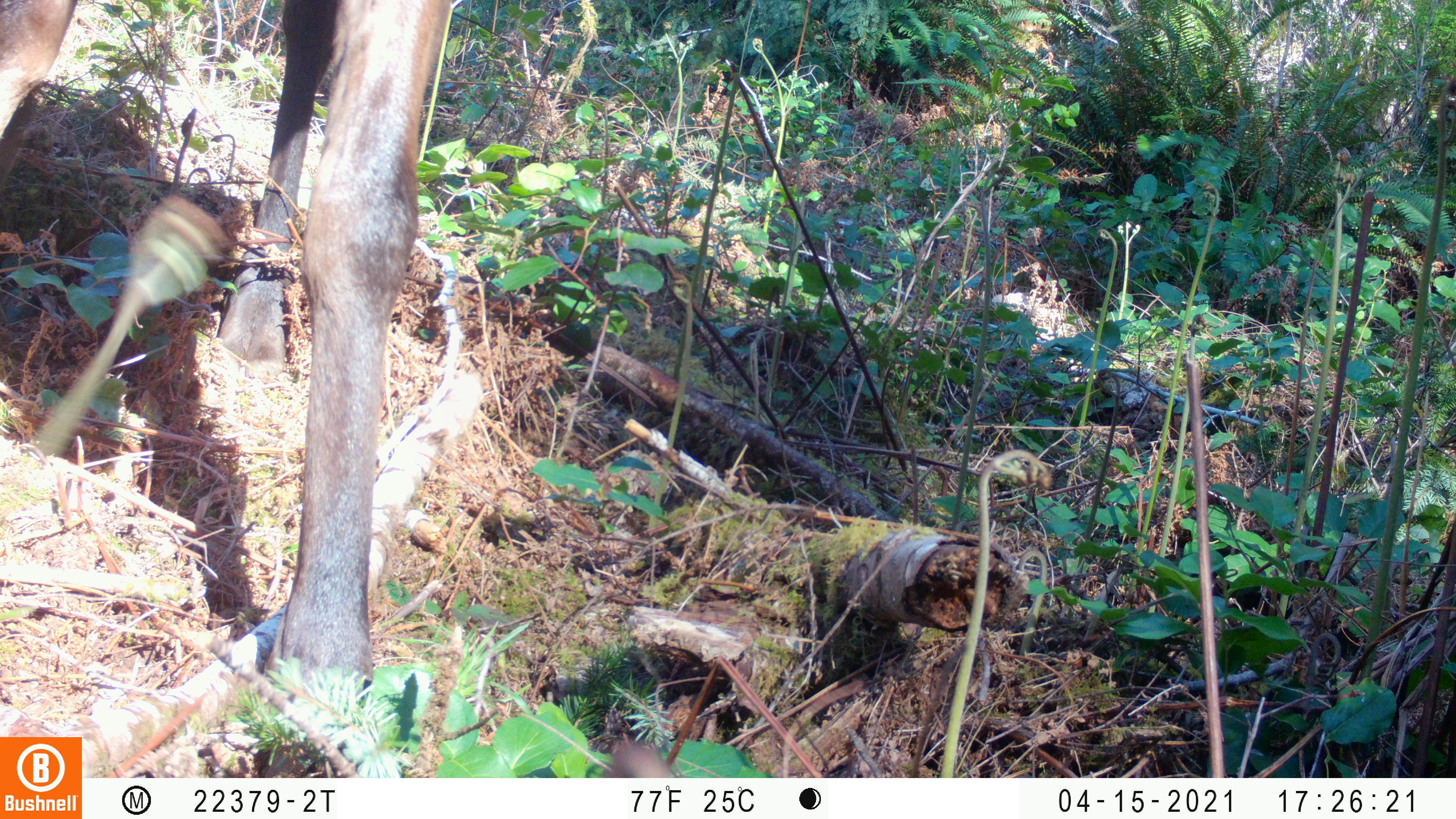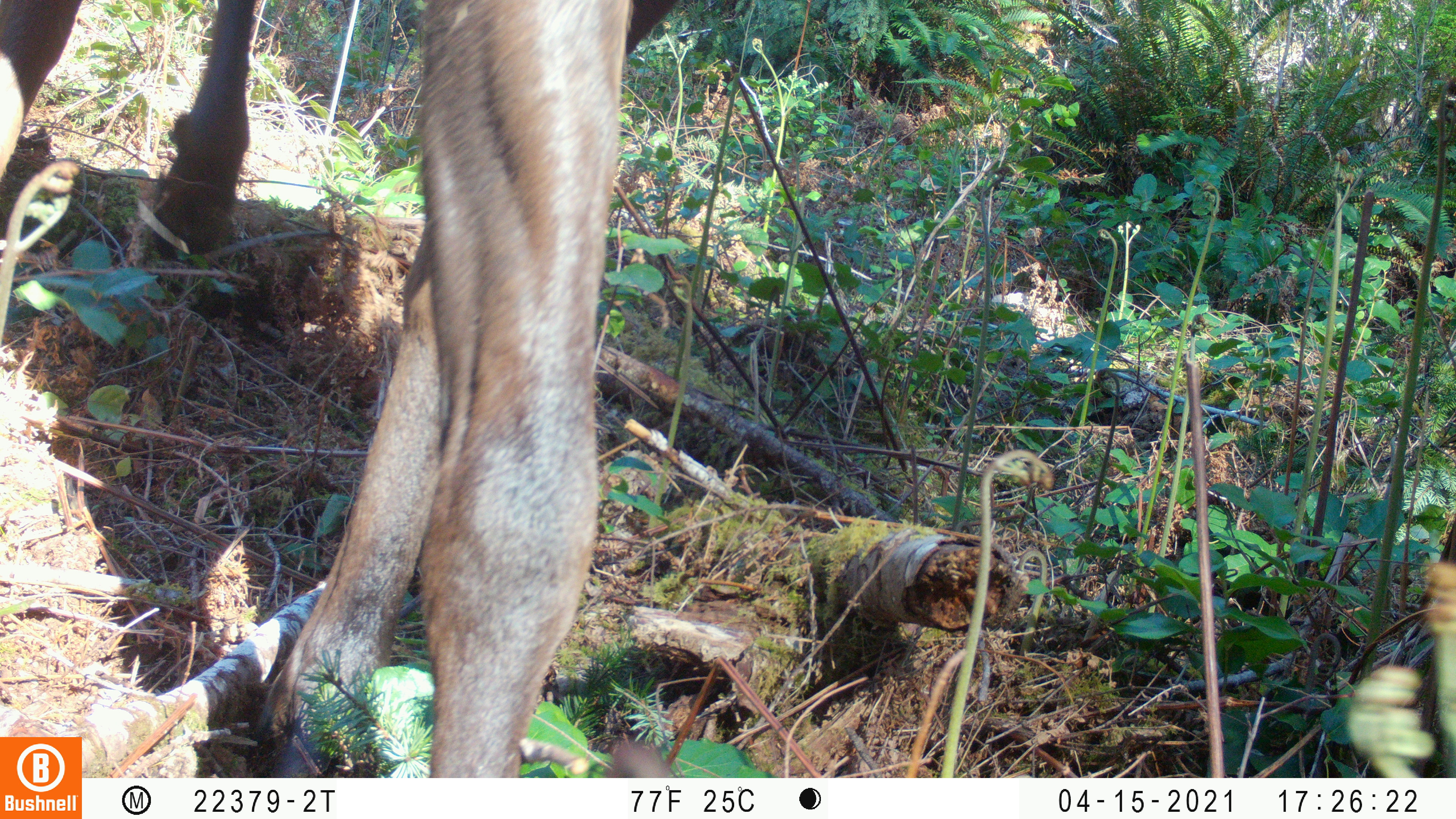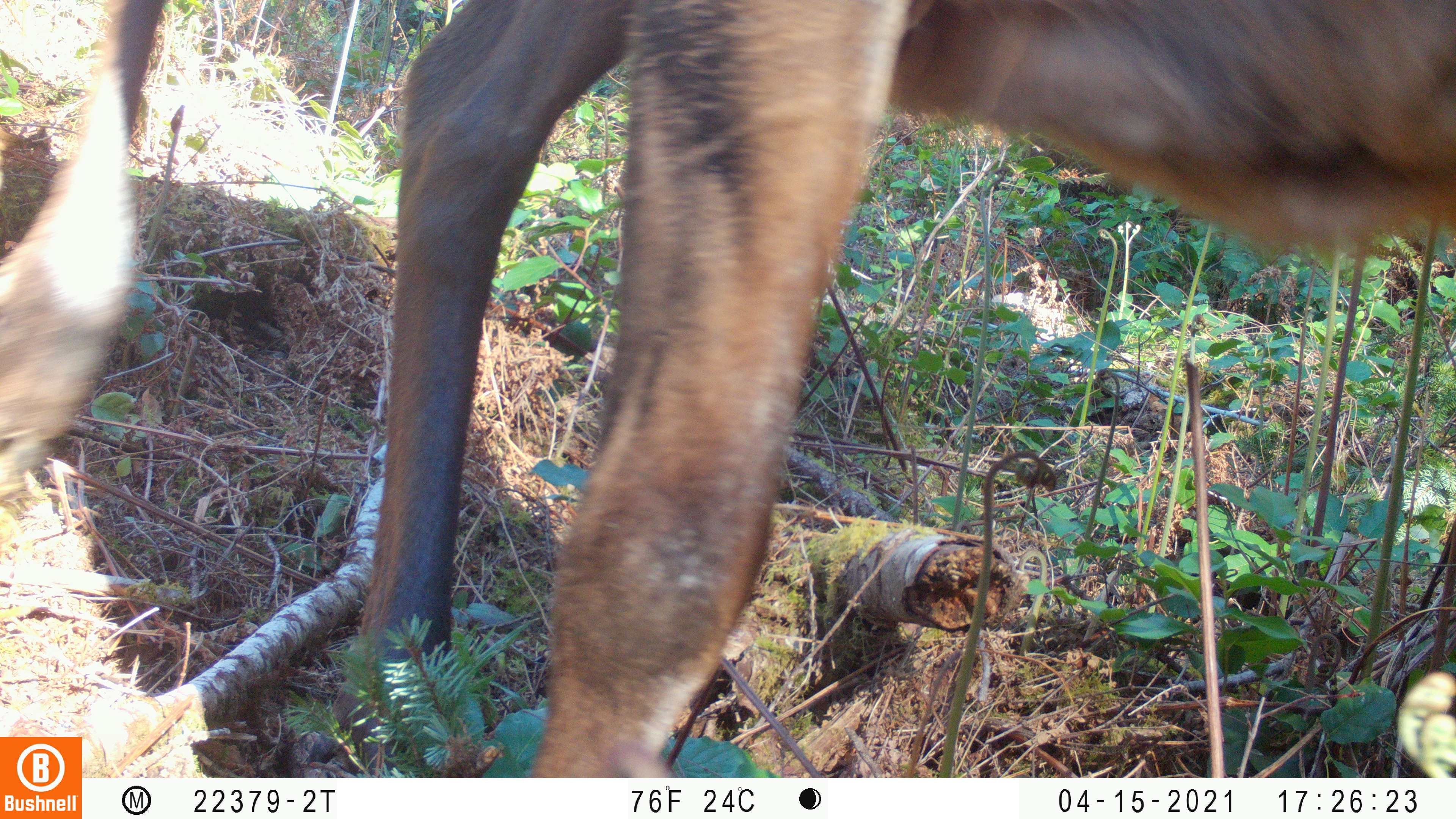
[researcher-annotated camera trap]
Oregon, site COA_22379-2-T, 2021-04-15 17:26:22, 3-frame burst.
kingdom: Animalia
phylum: Chordata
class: Mammalia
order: Artiodactyla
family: Cervidae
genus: Cervus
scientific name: Cervus canadensis roosevelti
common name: roosevelt elk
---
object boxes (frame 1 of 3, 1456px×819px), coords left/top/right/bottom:
roosevelt elk: 0/0/463/737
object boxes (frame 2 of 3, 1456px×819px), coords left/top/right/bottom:
roosevelt elk: 0/2/684/735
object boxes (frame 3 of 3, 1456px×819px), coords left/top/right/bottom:
roosevelt elk: 0/0/1455/733